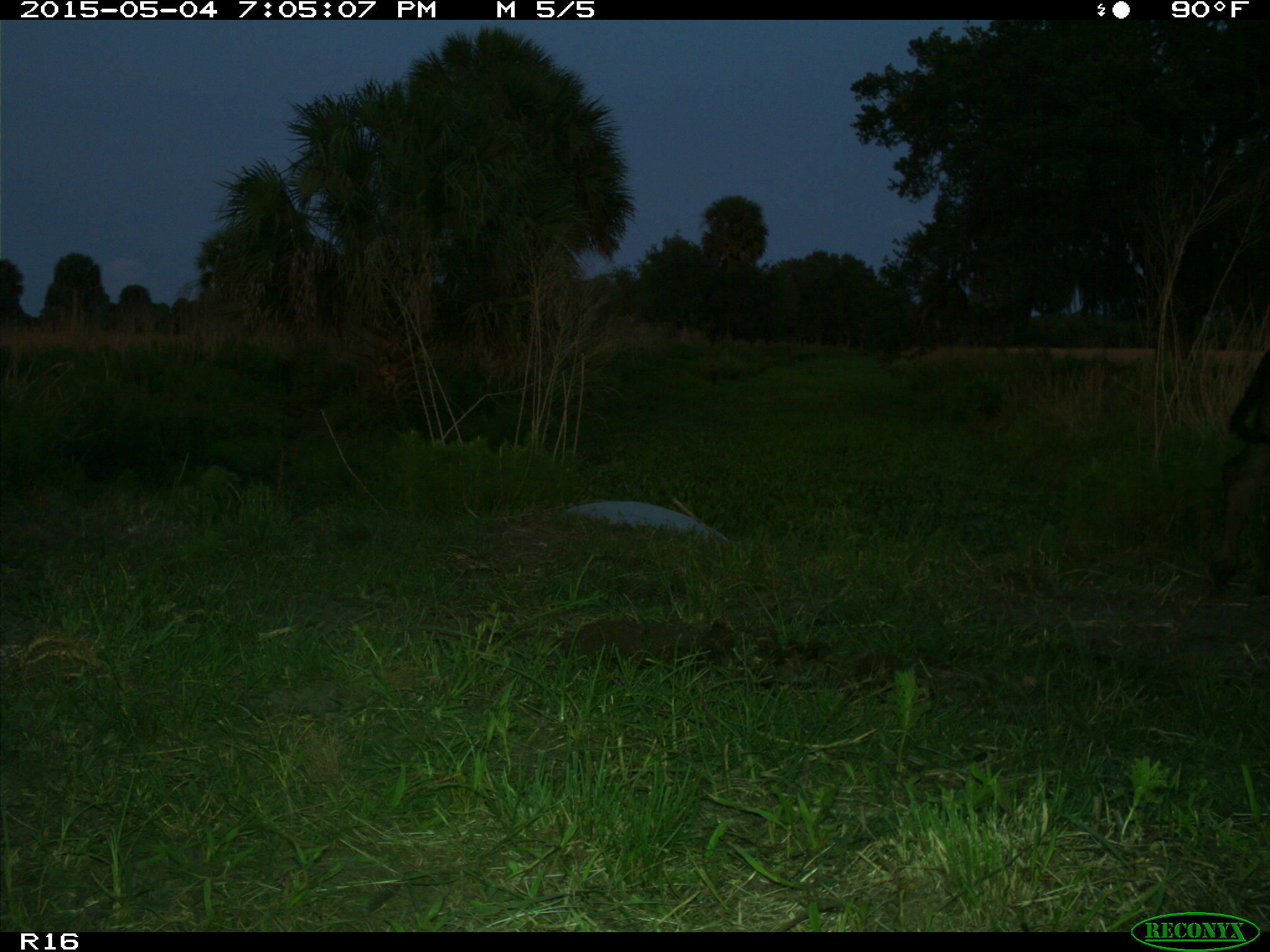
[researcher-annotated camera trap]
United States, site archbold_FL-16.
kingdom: Animalia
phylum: Chordata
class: Mammalia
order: Artiodactyla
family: Bovidae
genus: Bos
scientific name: Bos taurus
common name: domestic cow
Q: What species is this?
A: Bos taurus (domestic cow).